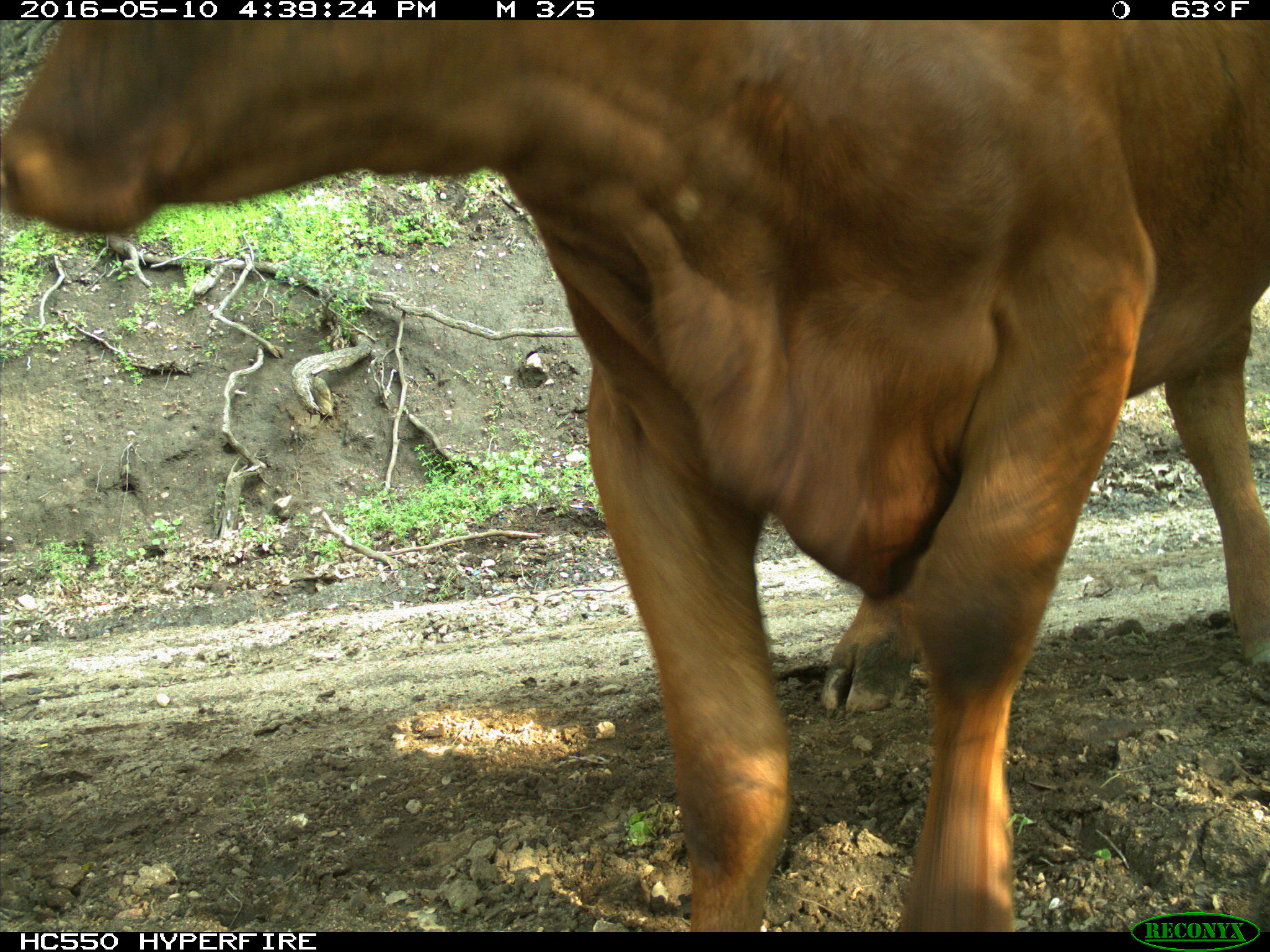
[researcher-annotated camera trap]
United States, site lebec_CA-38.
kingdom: Animalia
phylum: Chordata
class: Mammalia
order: Artiodactyla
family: Bovidae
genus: Bos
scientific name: Bos taurus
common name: domestic cow